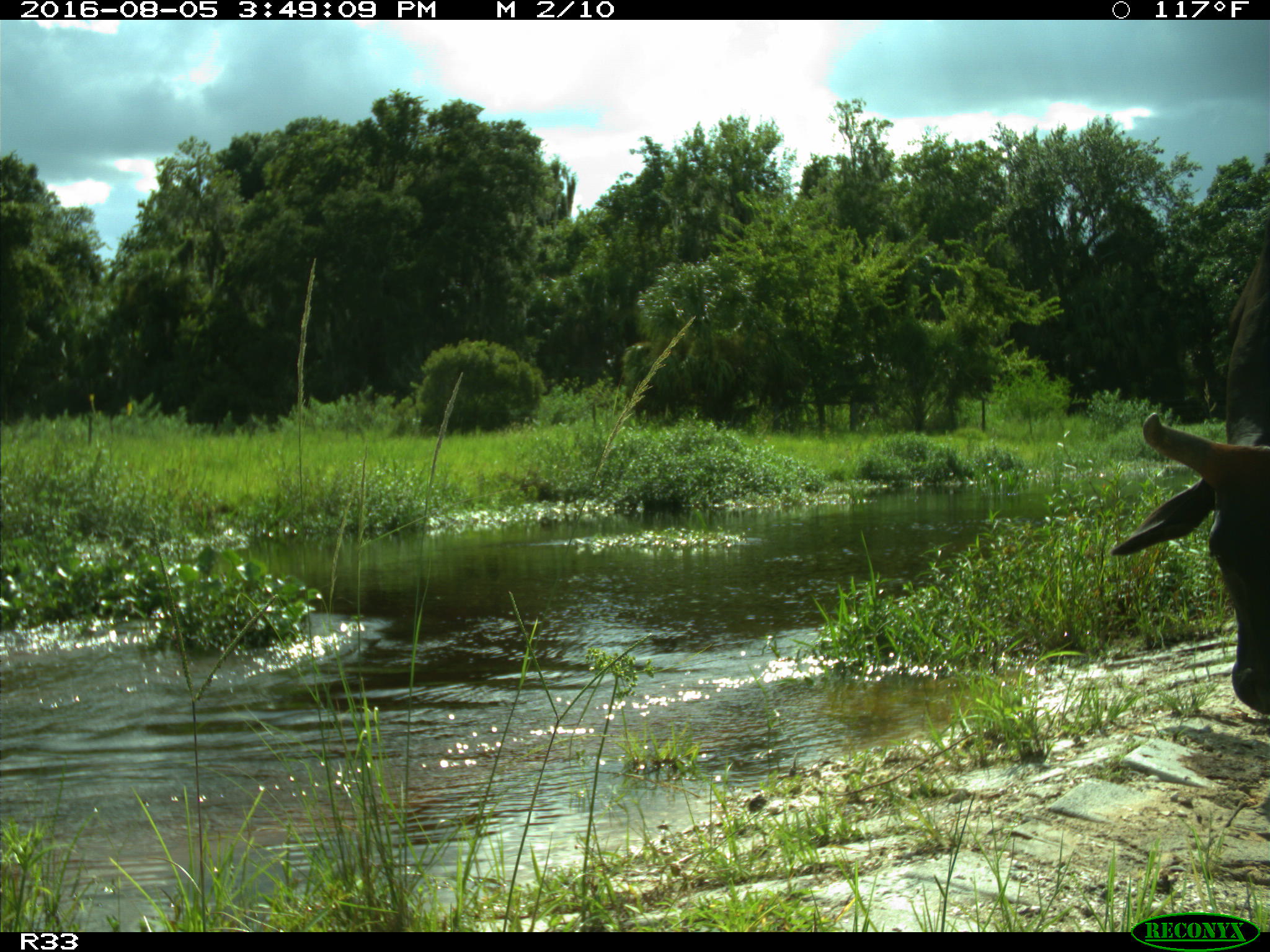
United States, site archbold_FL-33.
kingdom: Animalia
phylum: Chordata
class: Mammalia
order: Artiodactyla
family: Bovidae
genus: Bos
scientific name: Bos taurus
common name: domestic cow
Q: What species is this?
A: Bos taurus (domestic cow).